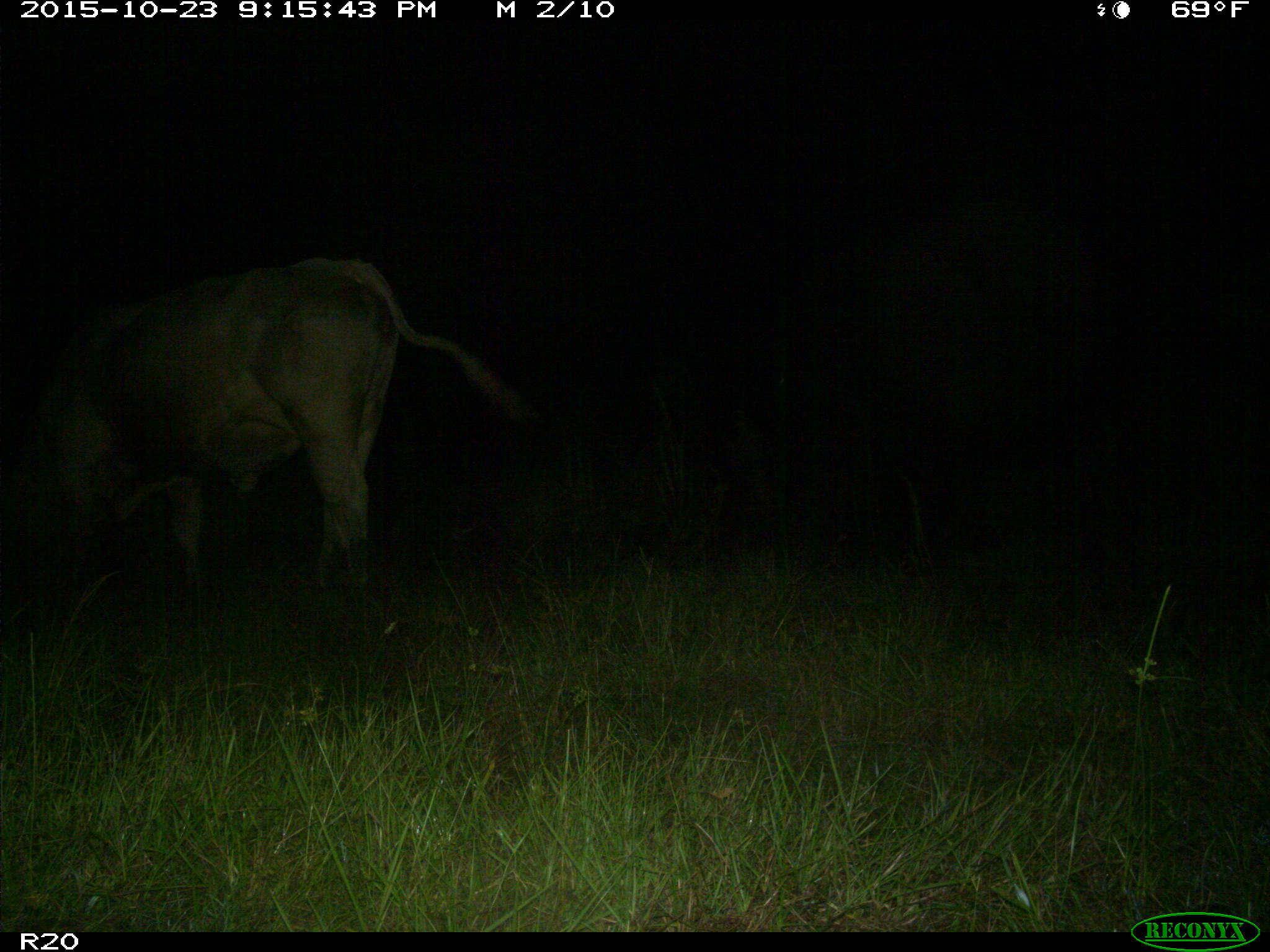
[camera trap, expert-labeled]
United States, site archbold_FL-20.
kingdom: Animalia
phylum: Chordata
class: Mammalia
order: Artiodactyla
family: Bovidae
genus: Bos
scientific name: Bos taurus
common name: domestic cow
Bos taurus (domestic cow).